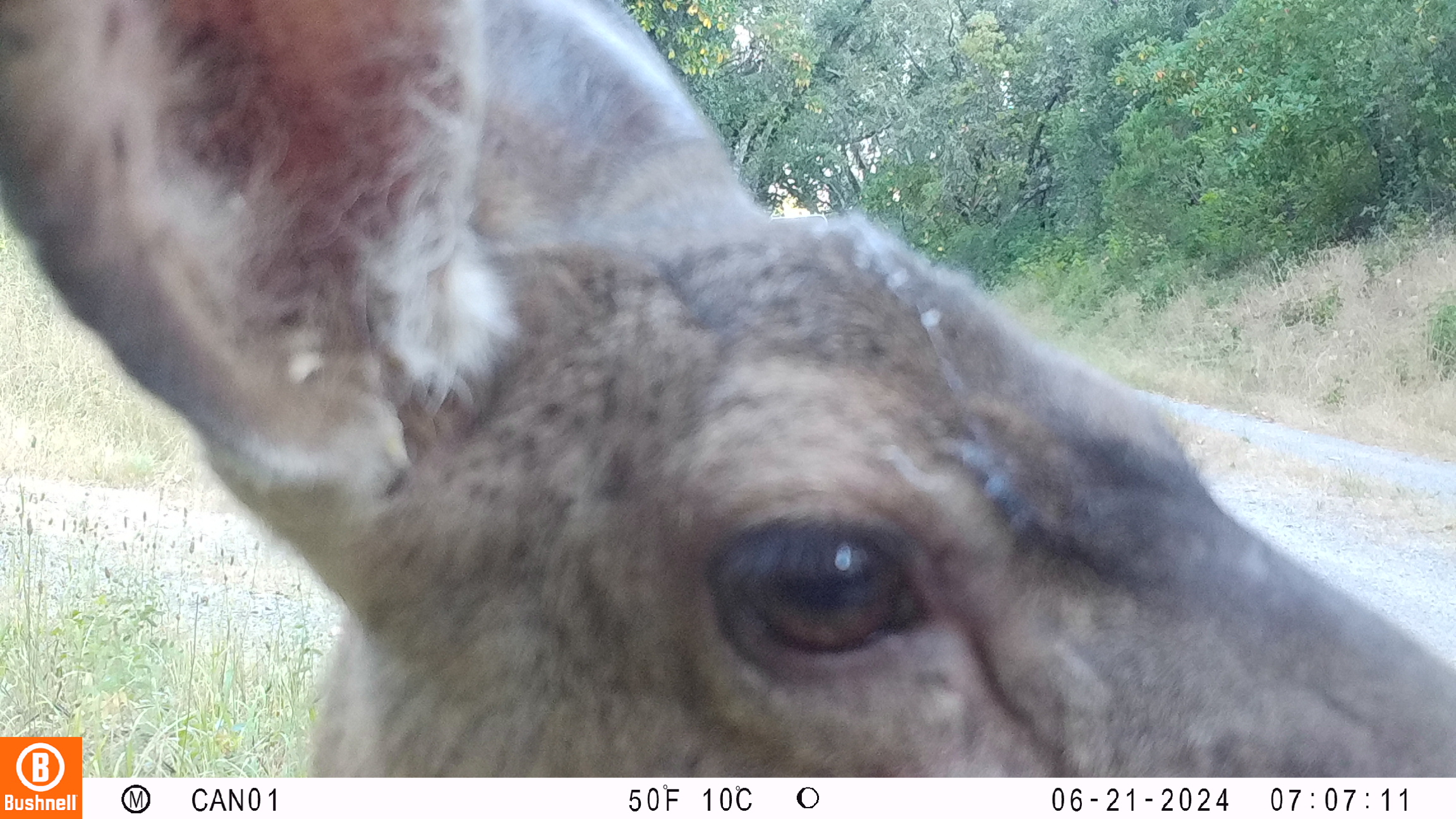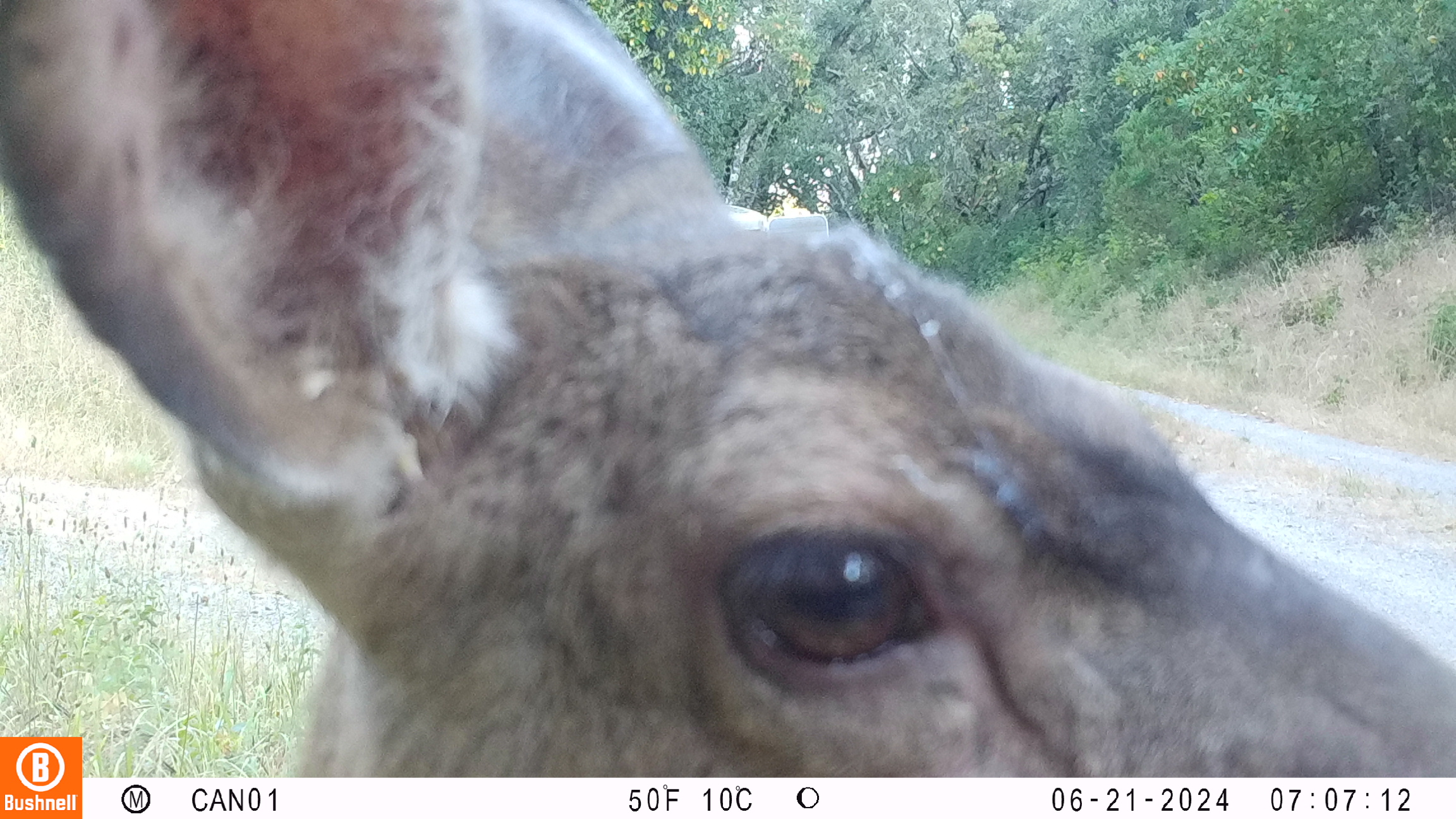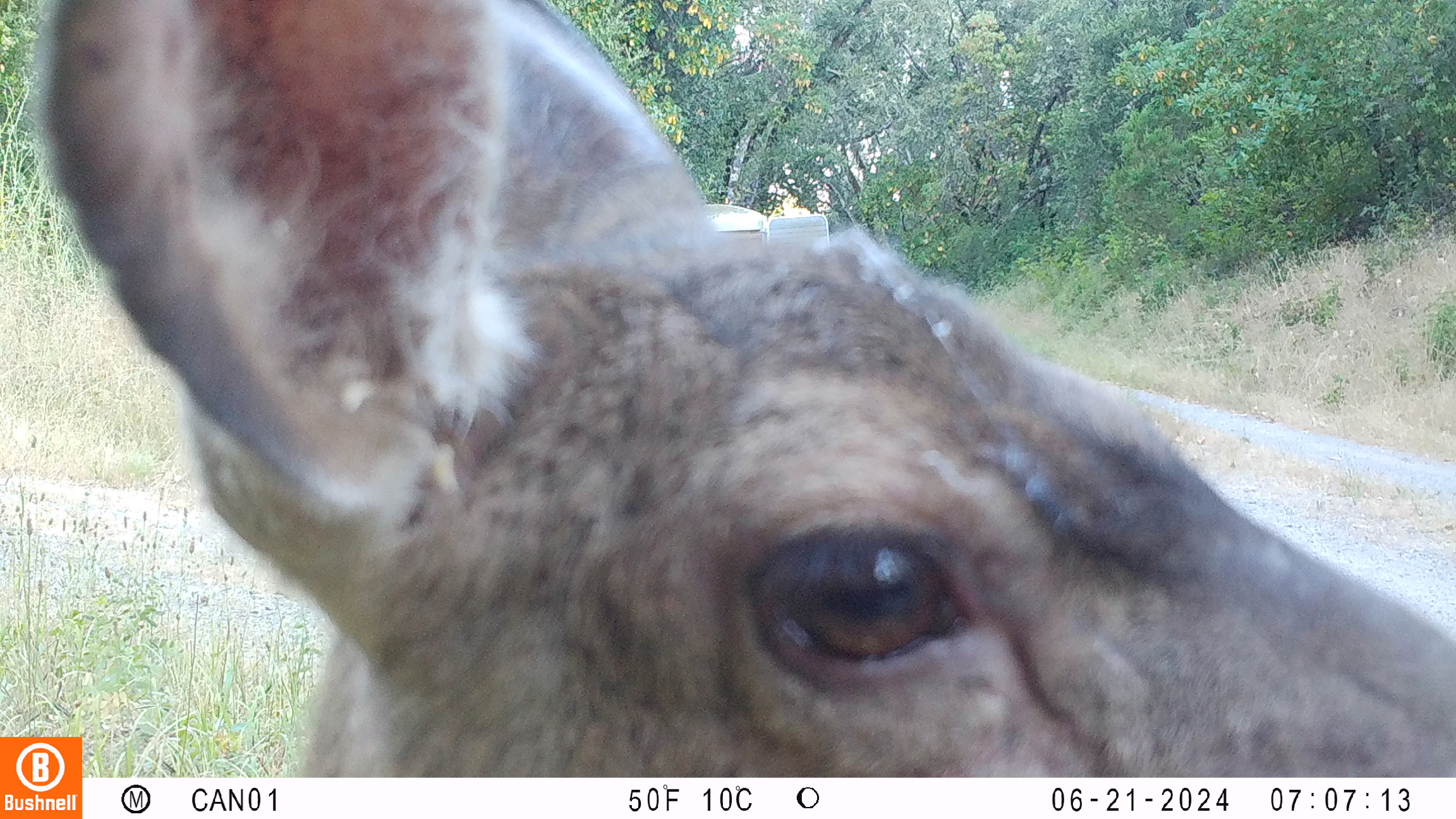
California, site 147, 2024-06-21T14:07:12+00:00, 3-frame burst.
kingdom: Animalia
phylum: Chordata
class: Mammalia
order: Artiodactyla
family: Cervidae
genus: Odocoileus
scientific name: Odocoileus hemionus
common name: mule deer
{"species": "mule deer (Odocoileus hemionus)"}